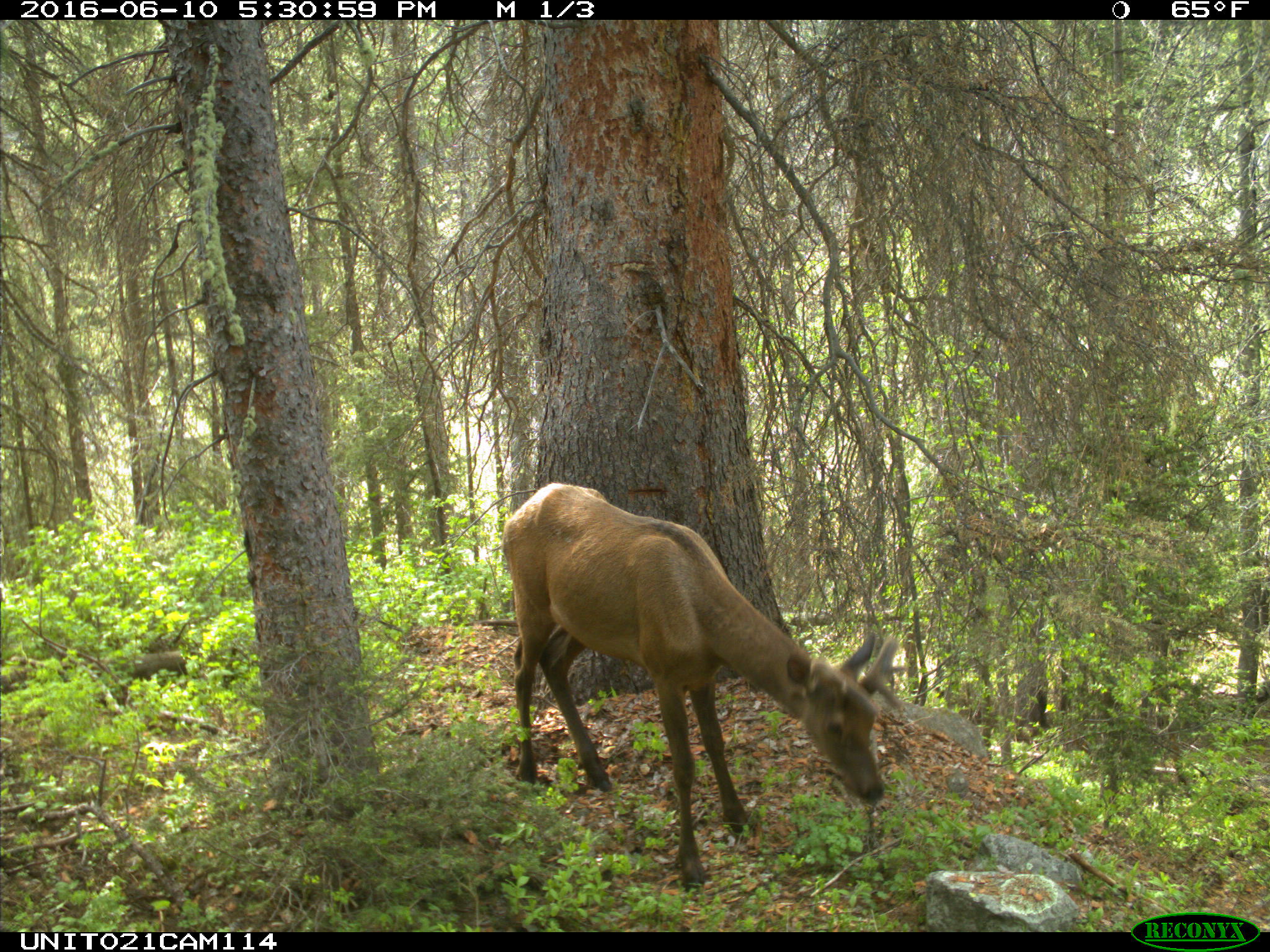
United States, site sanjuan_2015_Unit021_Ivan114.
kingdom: Animalia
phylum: Chordata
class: Mammalia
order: Artiodactyla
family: Cervidae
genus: Cervus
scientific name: Cervus elaphus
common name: red deer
Cervus elaphus (red deer).